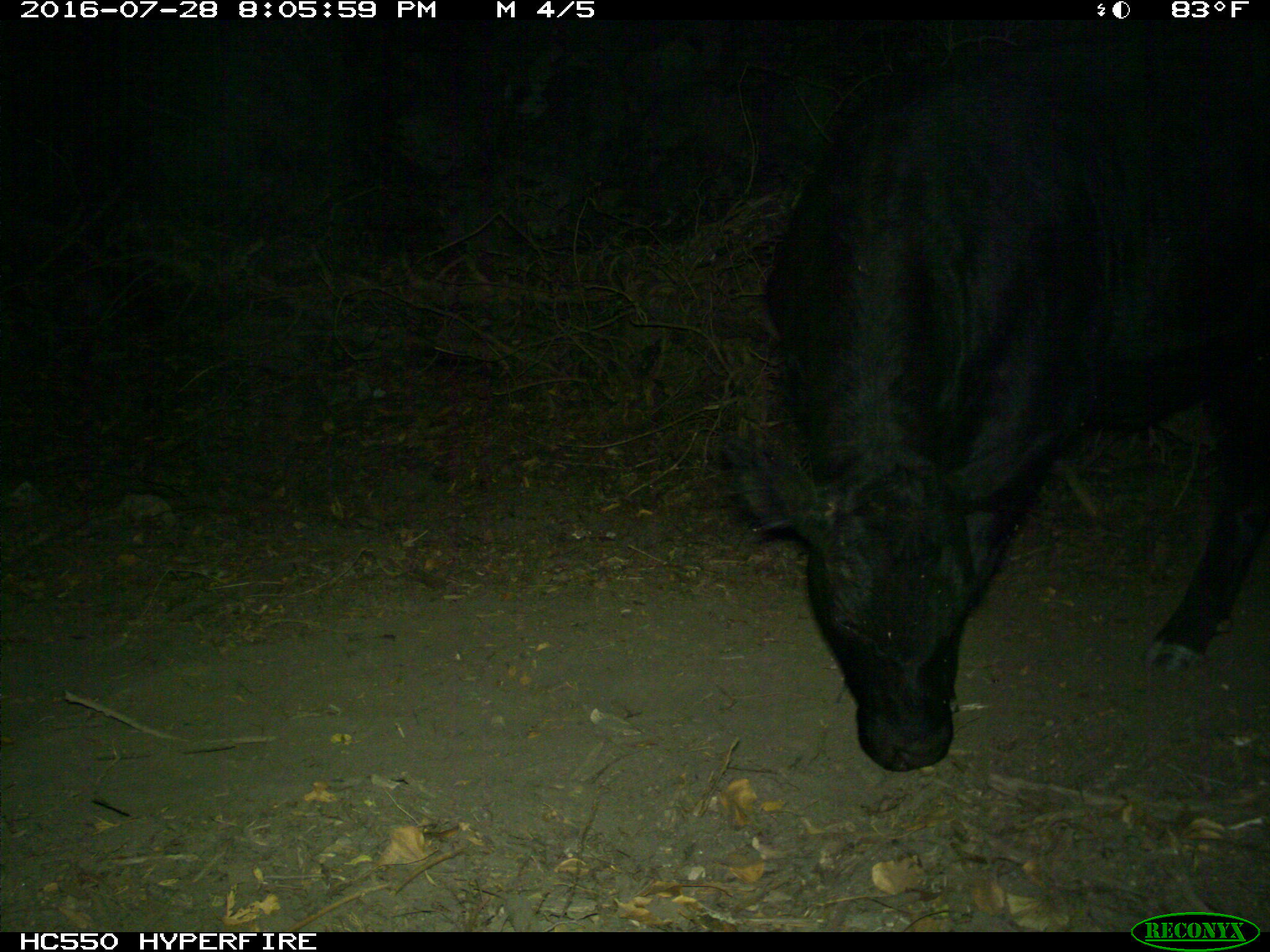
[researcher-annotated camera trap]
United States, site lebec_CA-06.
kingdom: Animalia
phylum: Chordata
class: Mammalia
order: Artiodactyla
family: Bovidae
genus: Bos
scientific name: Bos taurus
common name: domestic cow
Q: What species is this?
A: Bos taurus (domestic cow).